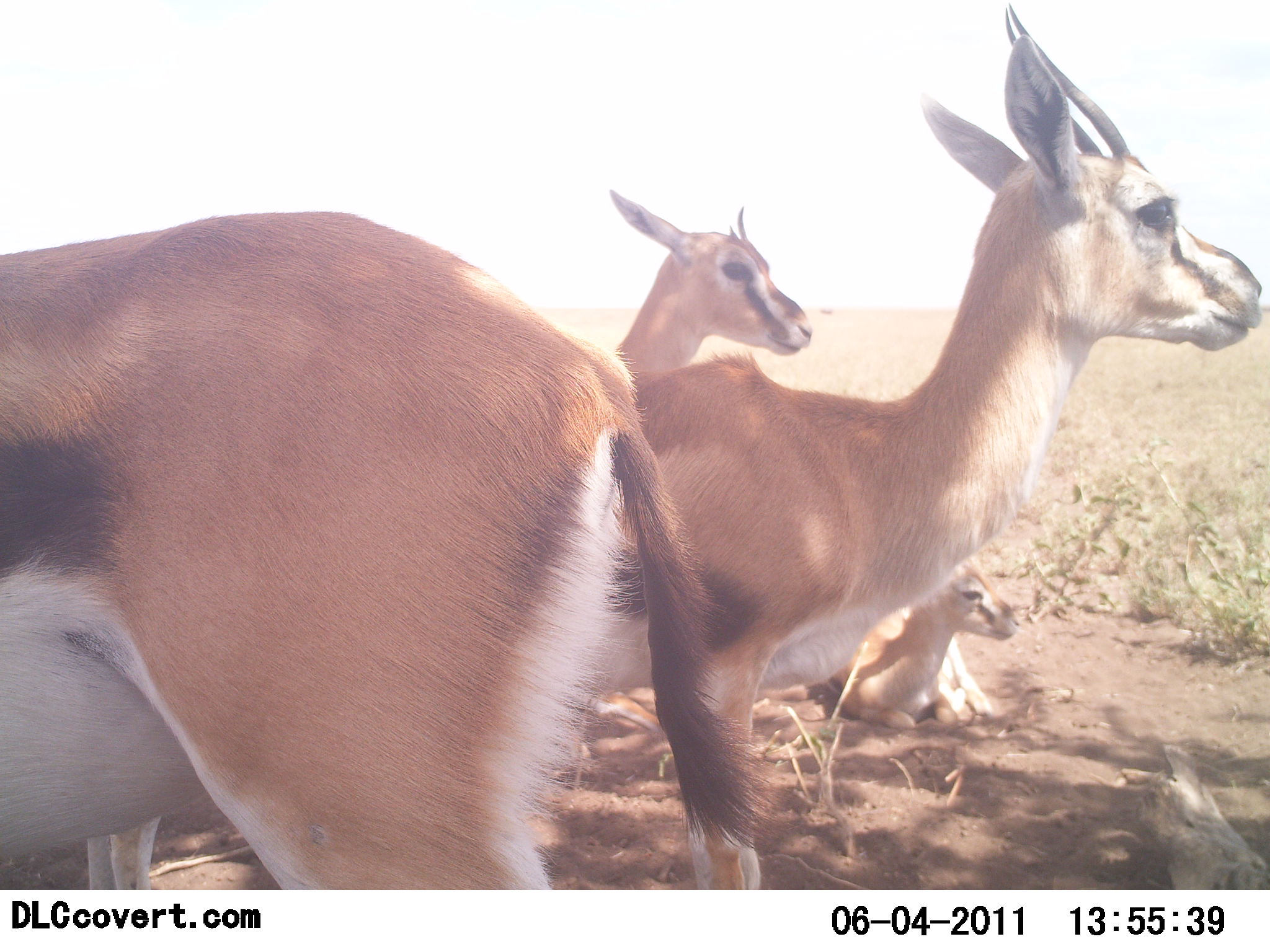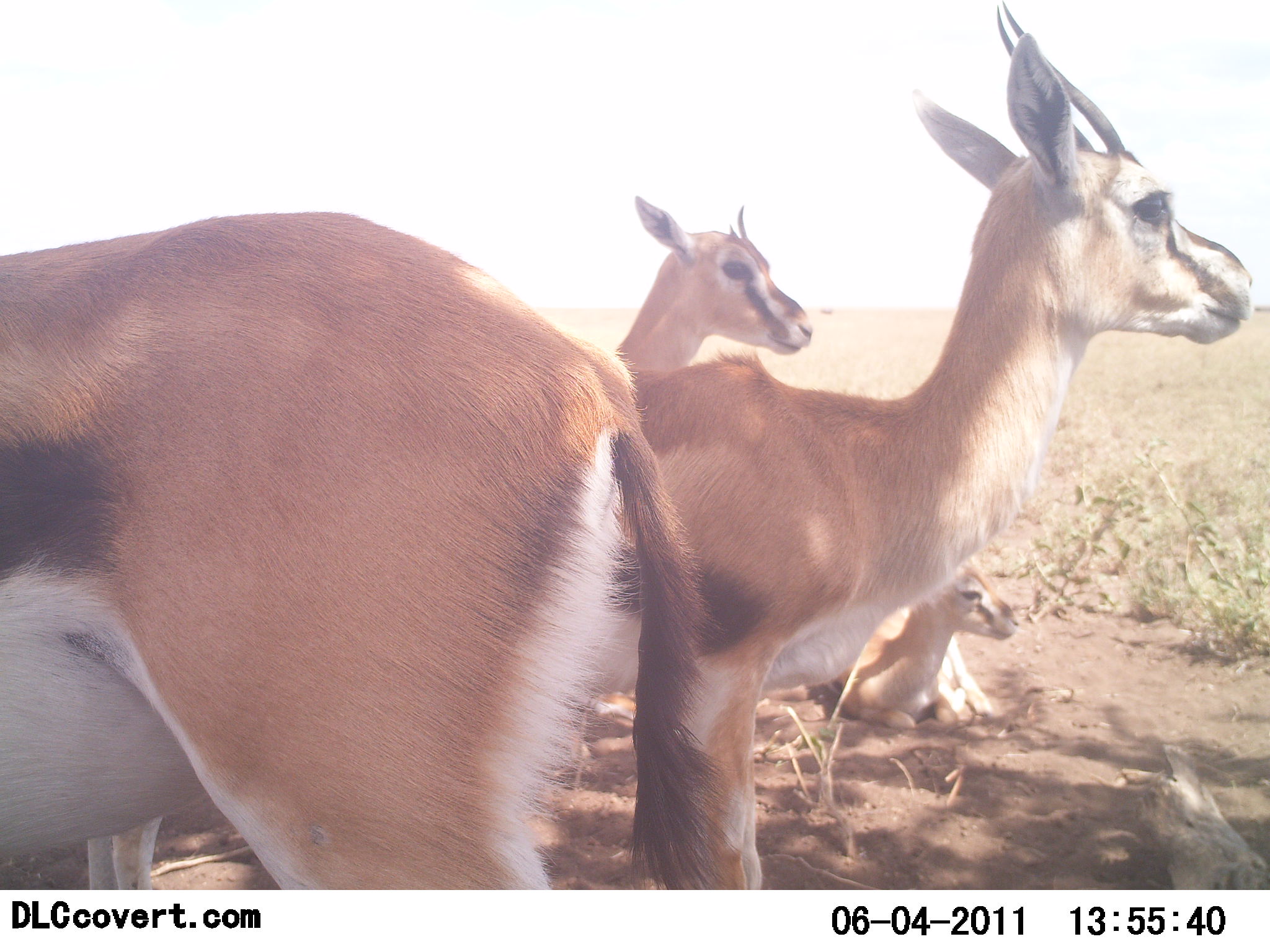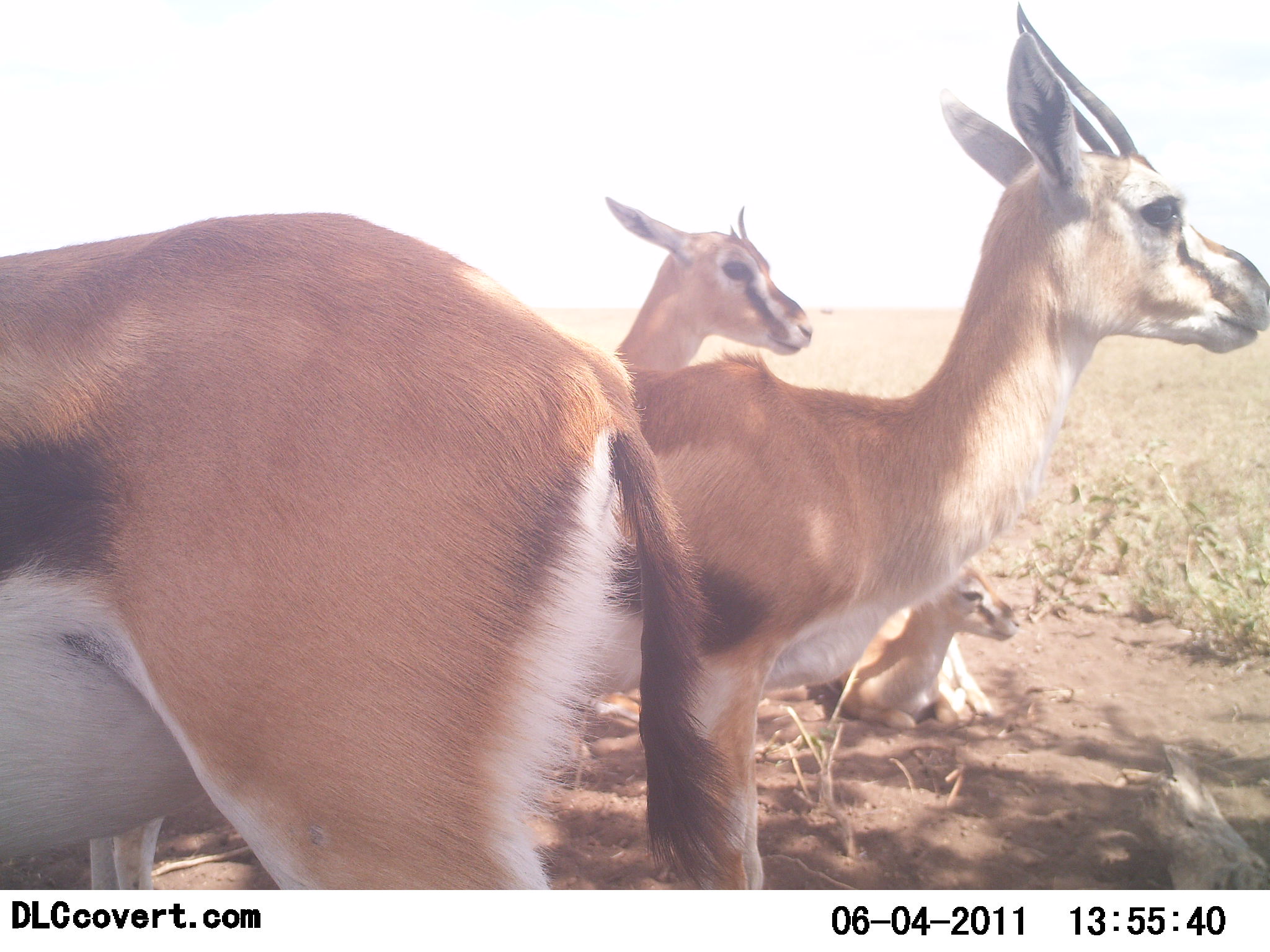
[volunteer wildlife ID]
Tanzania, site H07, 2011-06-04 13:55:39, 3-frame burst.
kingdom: Animalia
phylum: Chordata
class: Mammalia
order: Artiodactyla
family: Bovidae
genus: Eudorcas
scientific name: Eudorcas thomsonii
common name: thomson's gazelle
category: gazellethomsons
Gazellethomsons (thomson's gazelle) (Eudorcas thomsonii), count 4. Behavior (volunteer vote fractions): standing 100%, resting 79%, moving 0%, interacting 0%. Young present (vote fraction): 29%. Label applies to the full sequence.